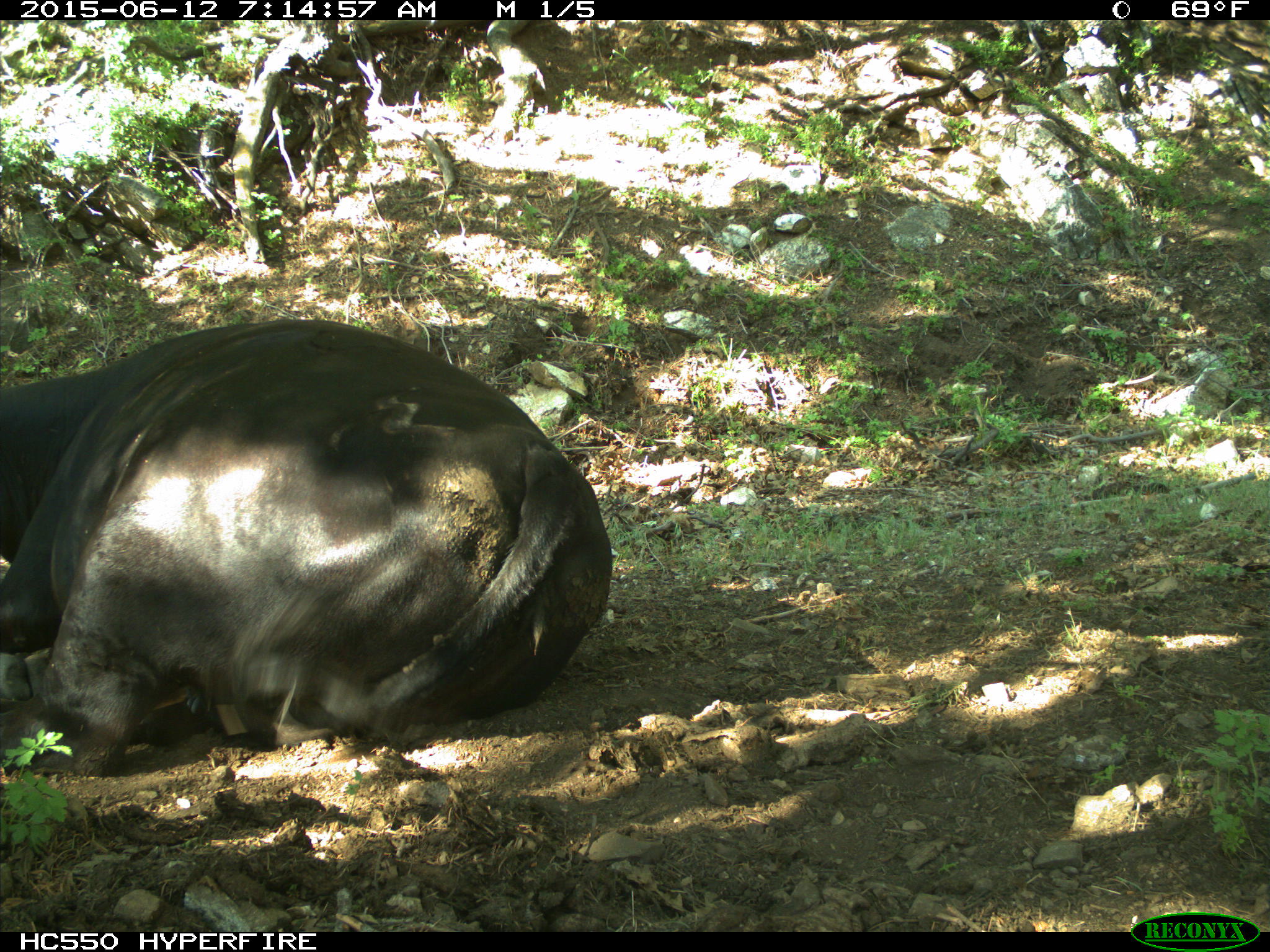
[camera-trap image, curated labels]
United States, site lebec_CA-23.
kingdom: Animalia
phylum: Chordata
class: Mammalia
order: Artiodactyla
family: Bovidae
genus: Bos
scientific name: Bos taurus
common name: domestic cow